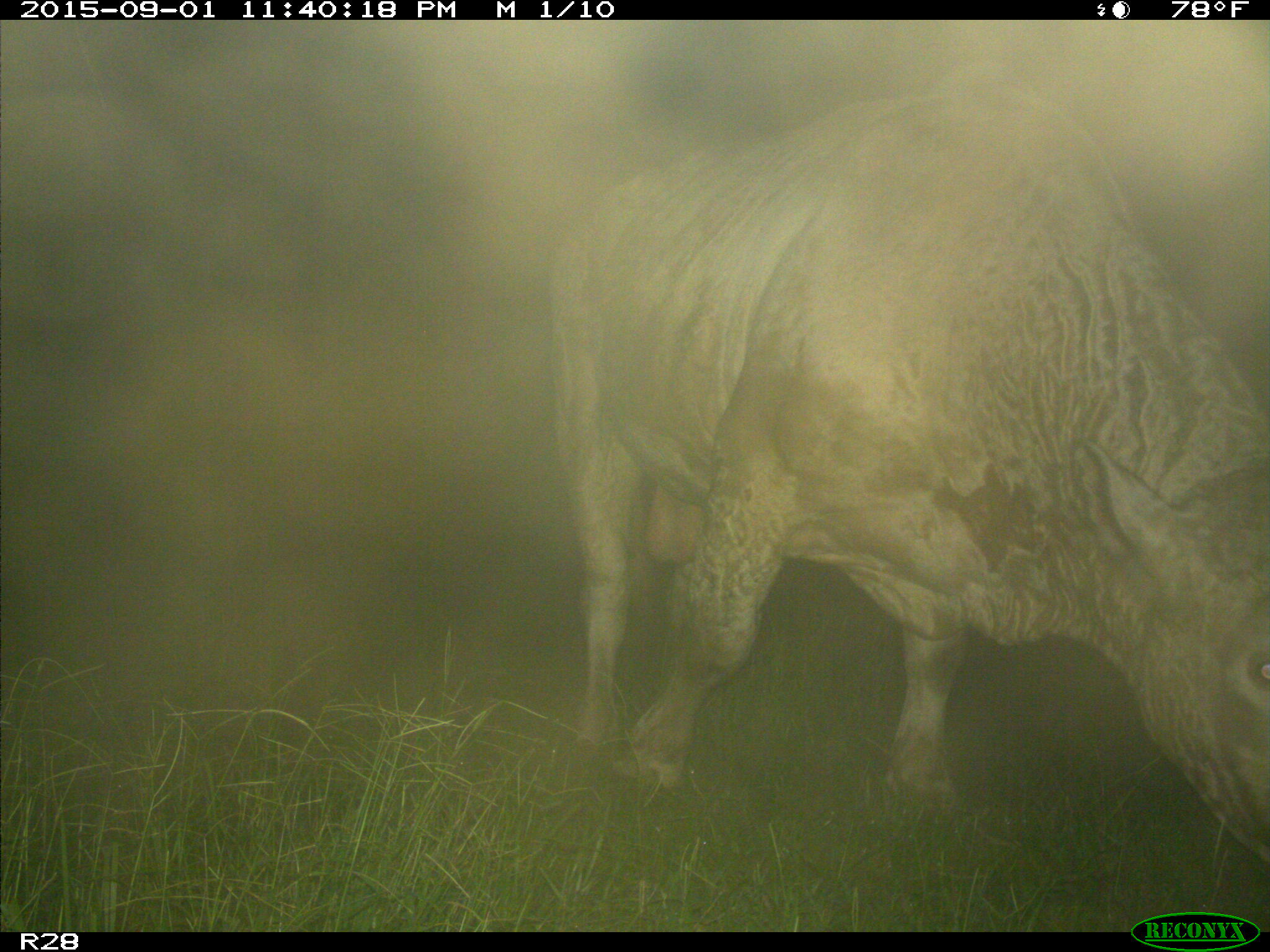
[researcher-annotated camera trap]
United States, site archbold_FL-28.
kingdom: Animalia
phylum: Chordata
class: Mammalia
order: Artiodactyla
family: Bovidae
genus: Bos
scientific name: Bos taurus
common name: domestic cow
Bos taurus (domestic cow).